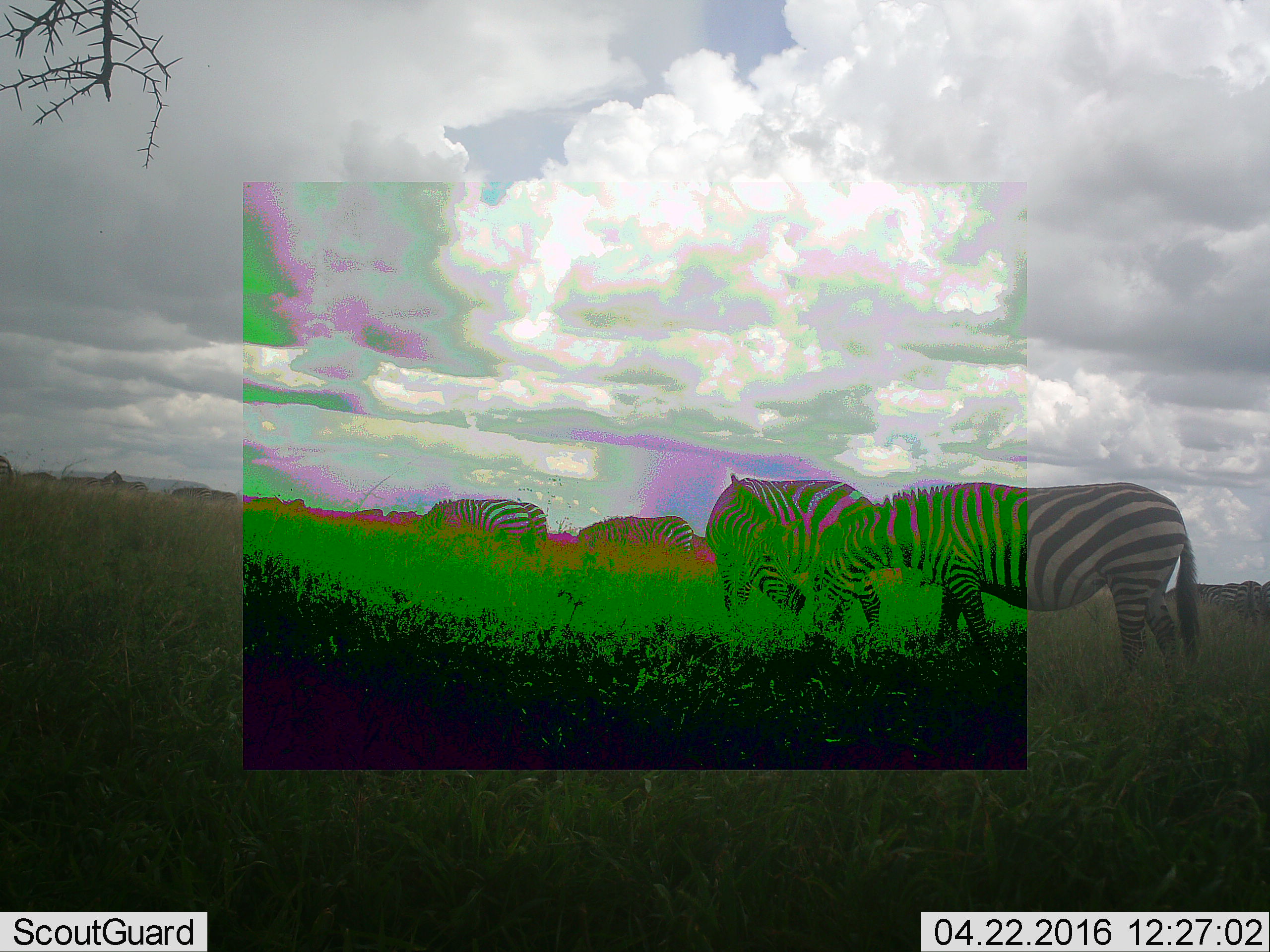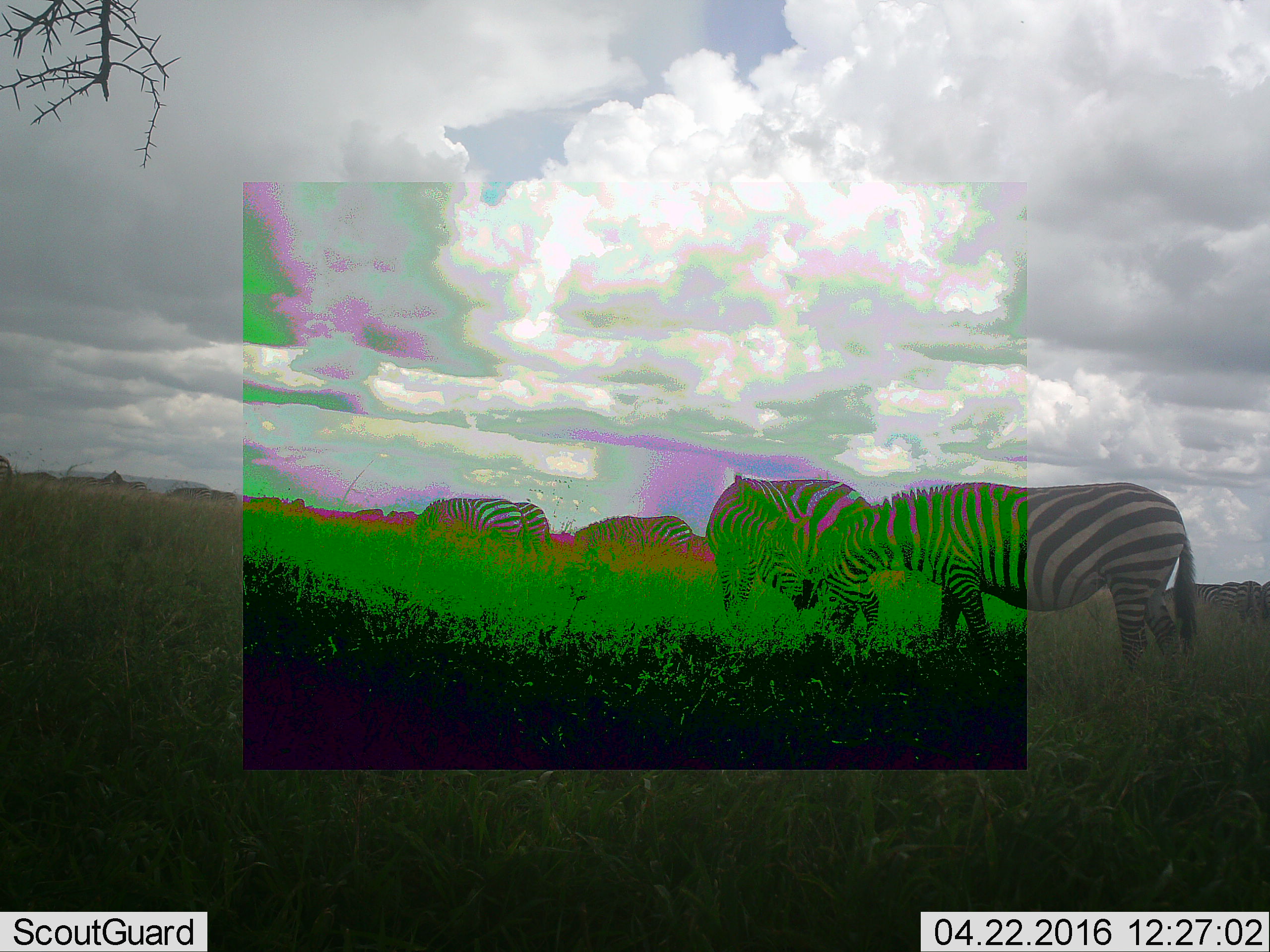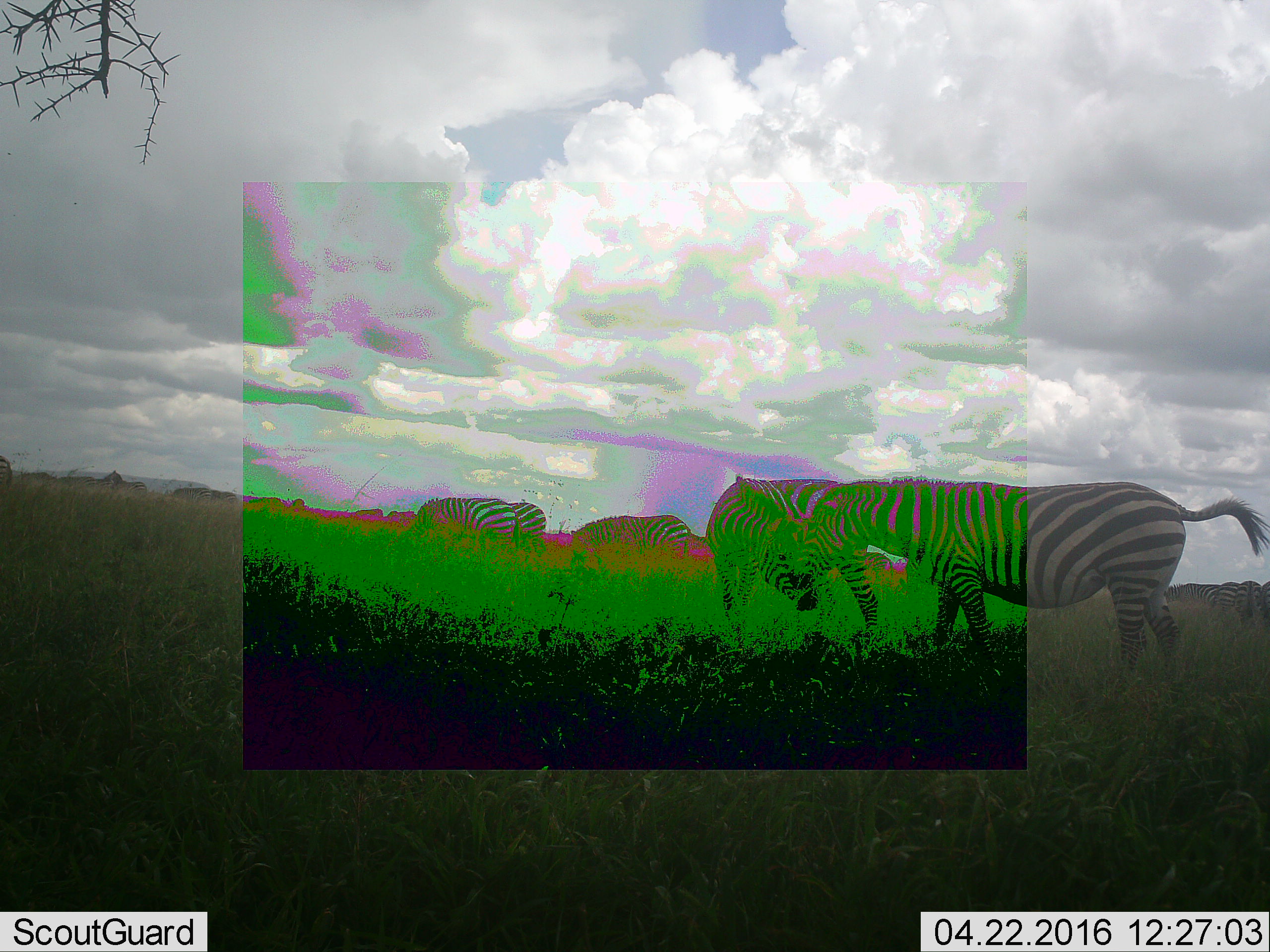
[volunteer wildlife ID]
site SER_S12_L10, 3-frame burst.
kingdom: Animalia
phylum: Chordata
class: Mammalia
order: Perissodactyla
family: Equidae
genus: Equus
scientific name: Equus quagga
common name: plains zebra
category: zebraplains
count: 4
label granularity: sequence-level